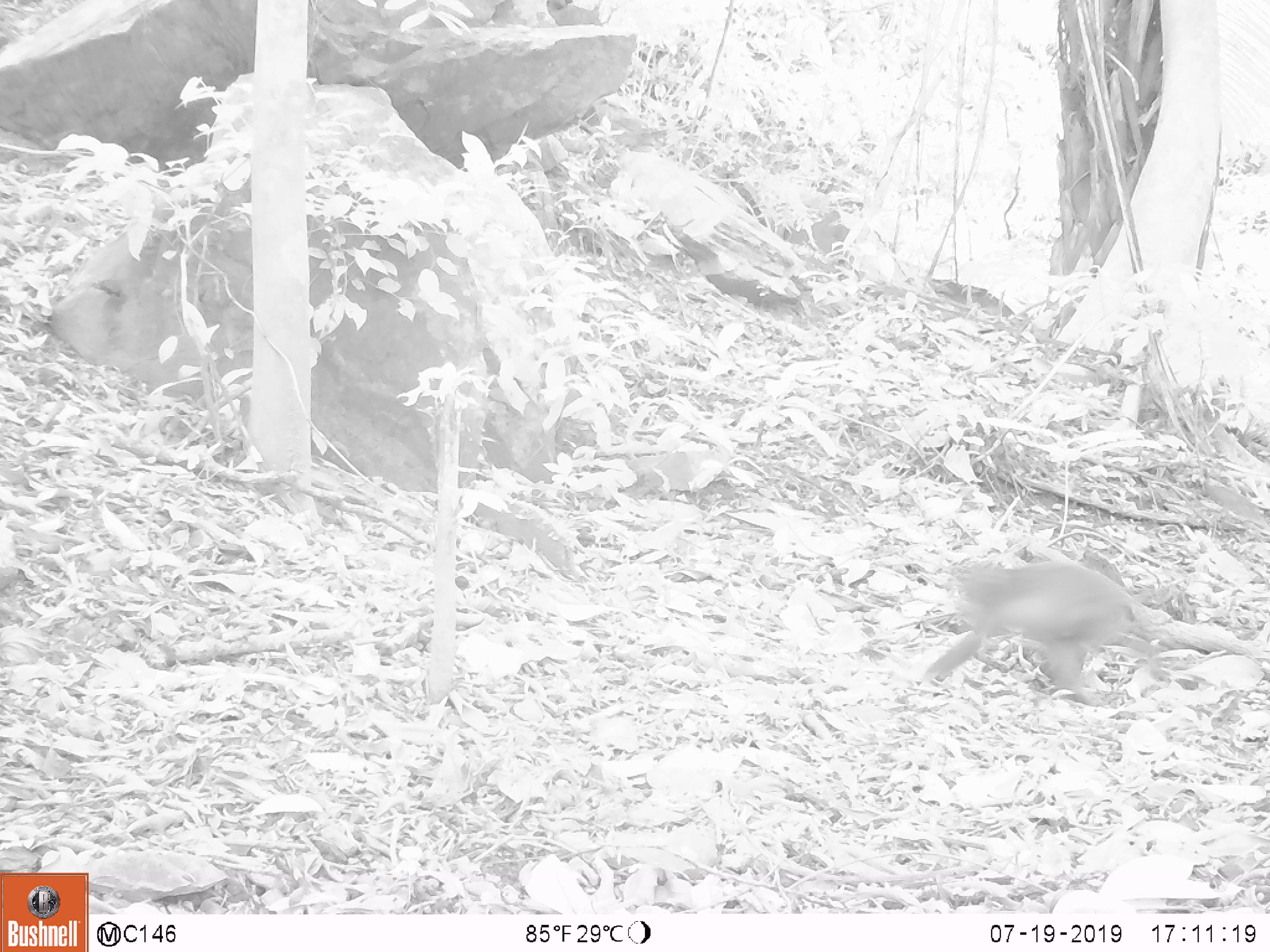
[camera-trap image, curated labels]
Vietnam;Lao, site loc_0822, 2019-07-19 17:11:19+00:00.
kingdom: Animalia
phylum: Chordata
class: Mammalia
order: Primates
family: Cercopithecidae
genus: Macaca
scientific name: Macaca arctoides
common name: stump-tailed macaque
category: stump tailed macaque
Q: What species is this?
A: Stump tailed macaque (stump-tailed macaque) (Macaca arctoides).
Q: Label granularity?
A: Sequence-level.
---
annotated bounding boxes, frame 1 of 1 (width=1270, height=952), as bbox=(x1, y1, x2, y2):
stump tailed macaque: bbox=(912, 555, 1175, 709)